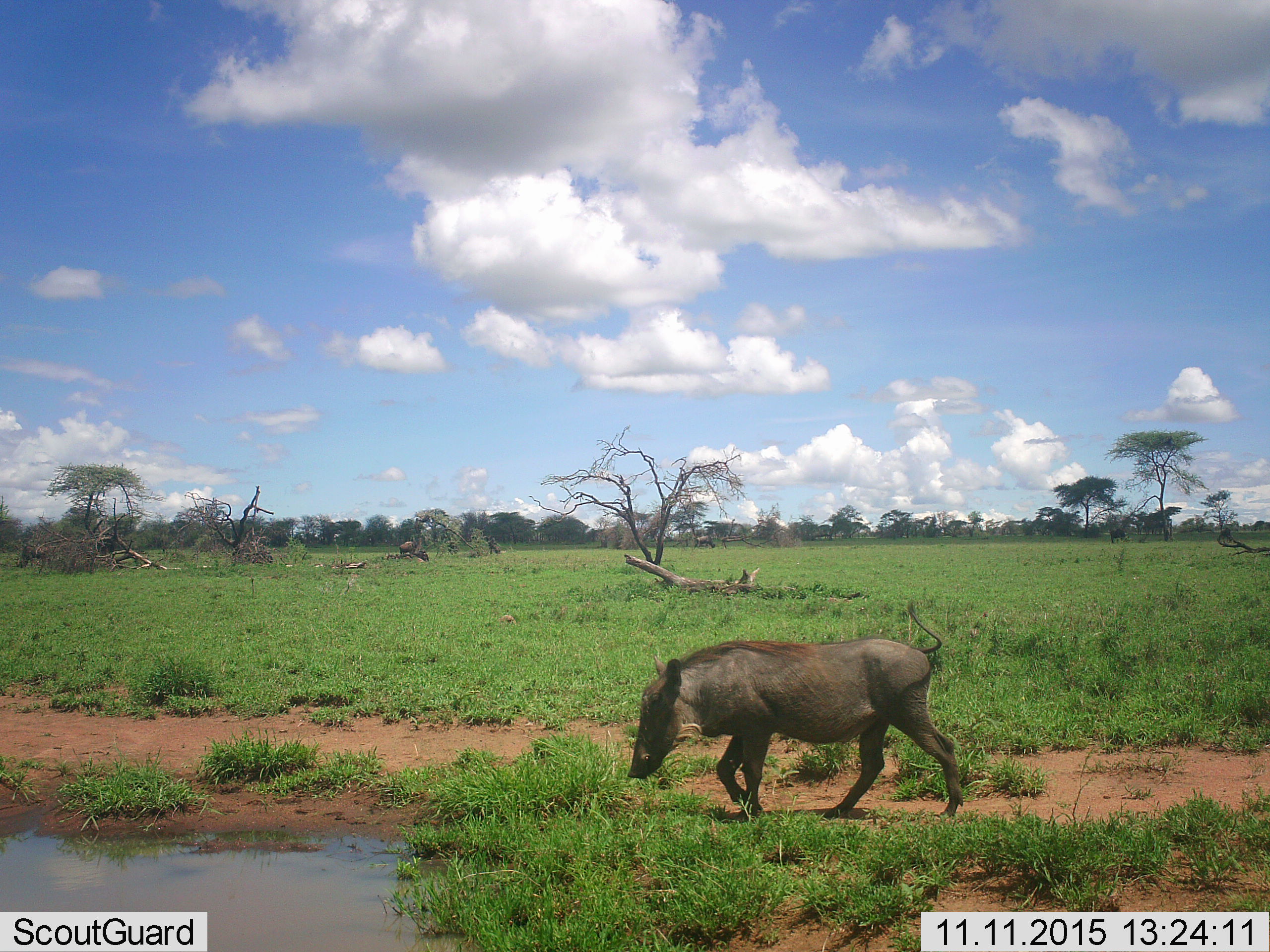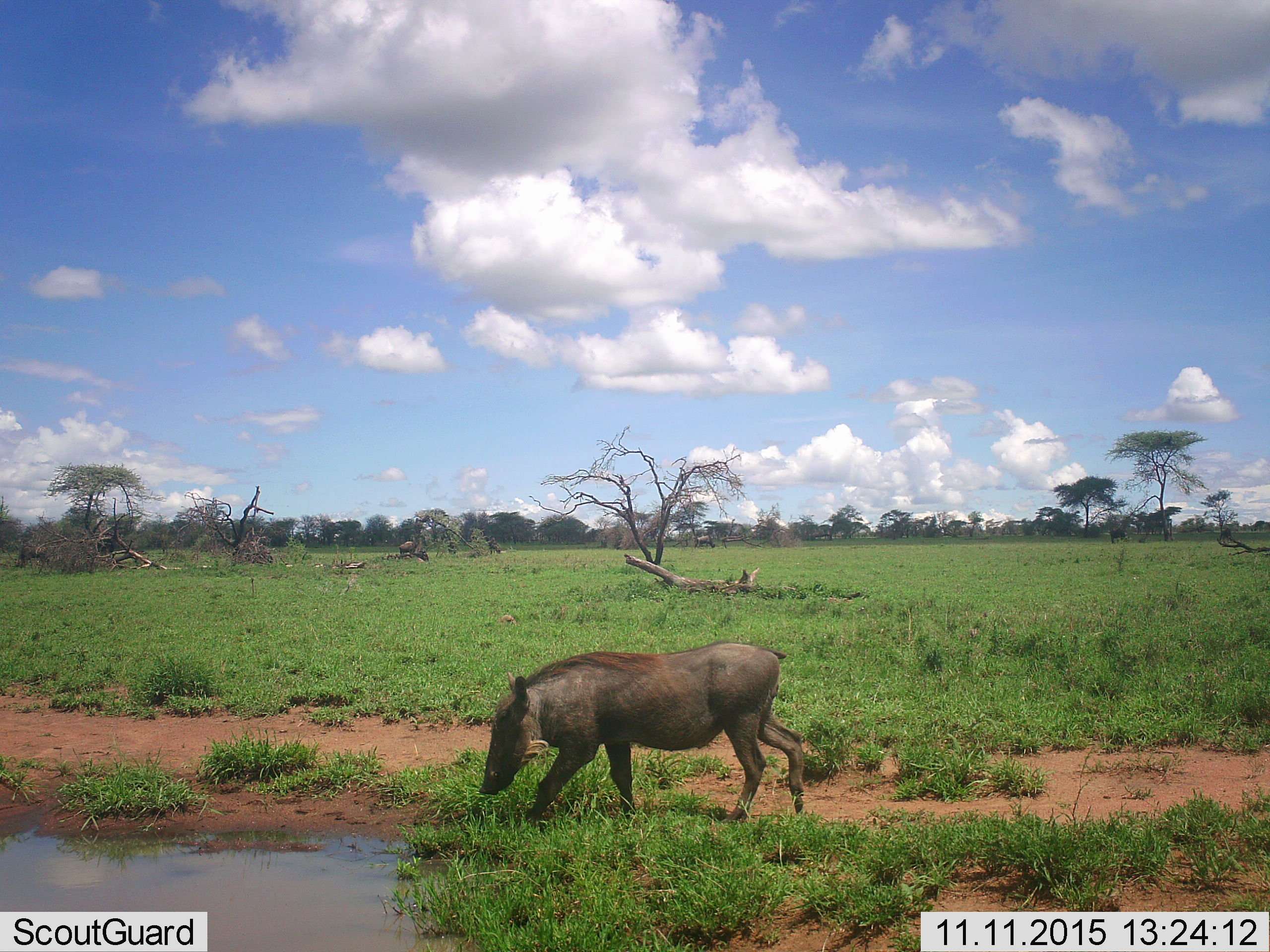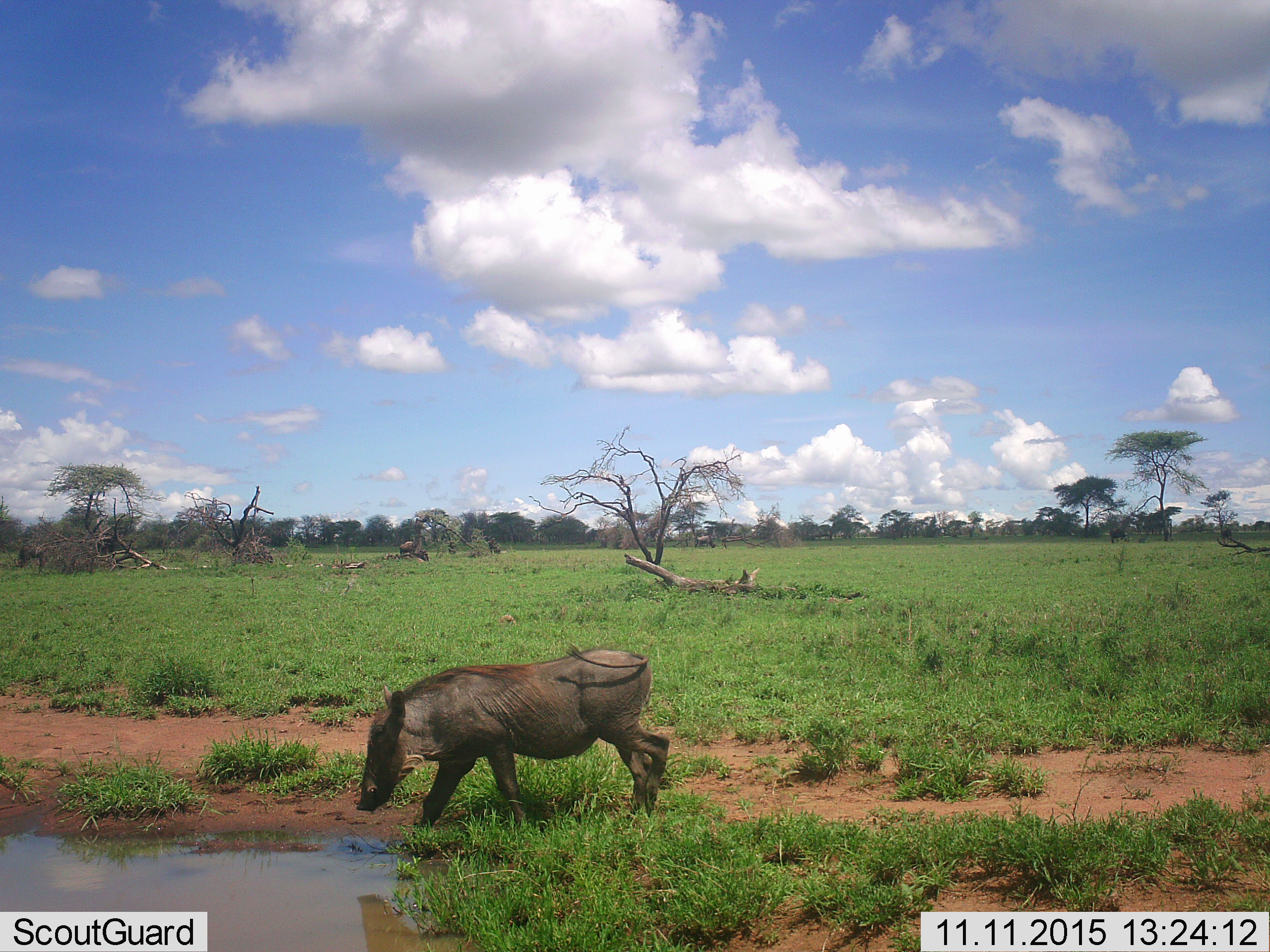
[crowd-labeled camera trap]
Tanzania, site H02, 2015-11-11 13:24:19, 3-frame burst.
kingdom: Animalia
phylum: Chordata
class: Mammalia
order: Artiodactyla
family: Suidae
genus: Phacochoerus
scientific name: Phacochoerus africanus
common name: warthog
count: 1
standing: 10%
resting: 0%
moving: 100%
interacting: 0%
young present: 0%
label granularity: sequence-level